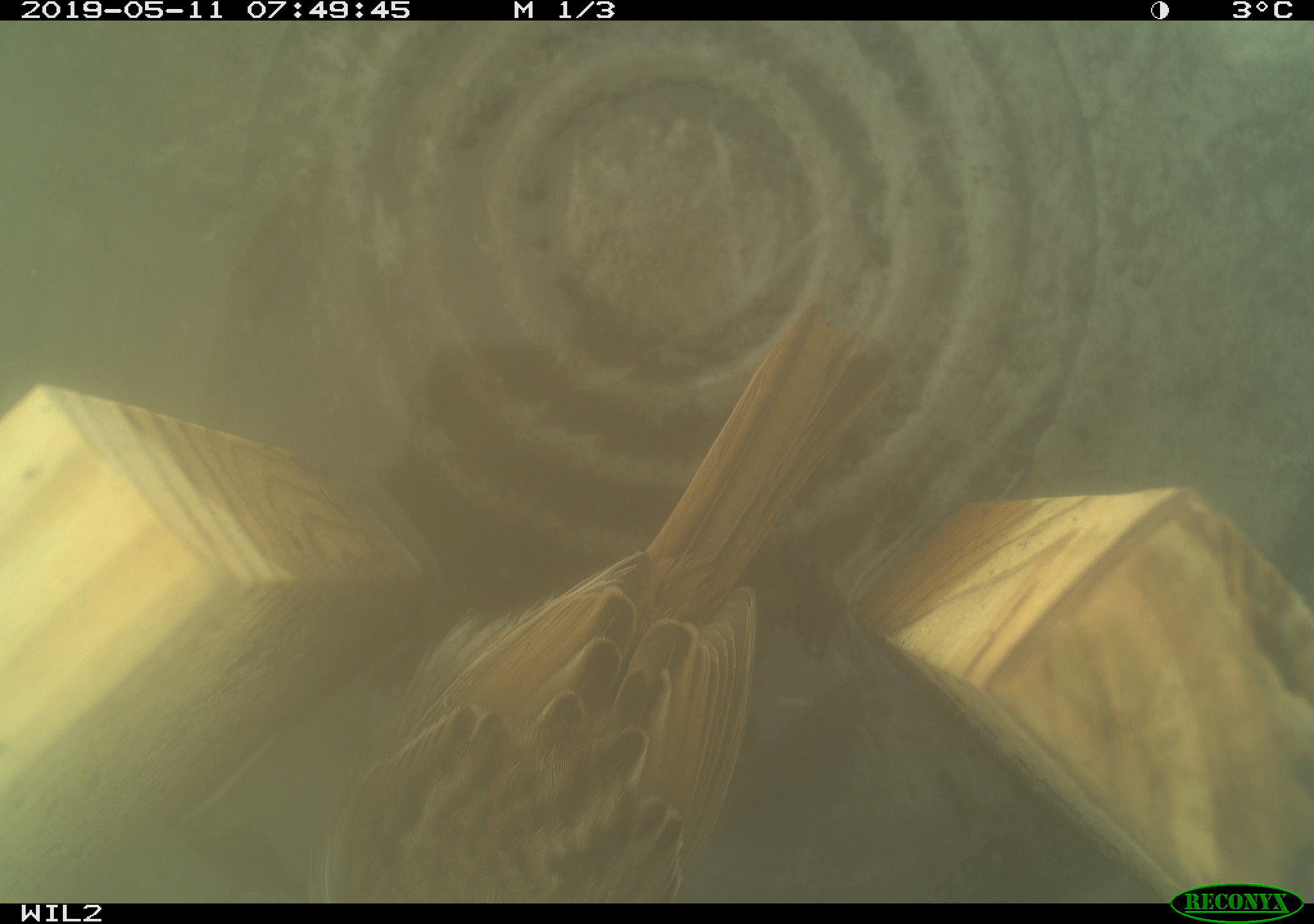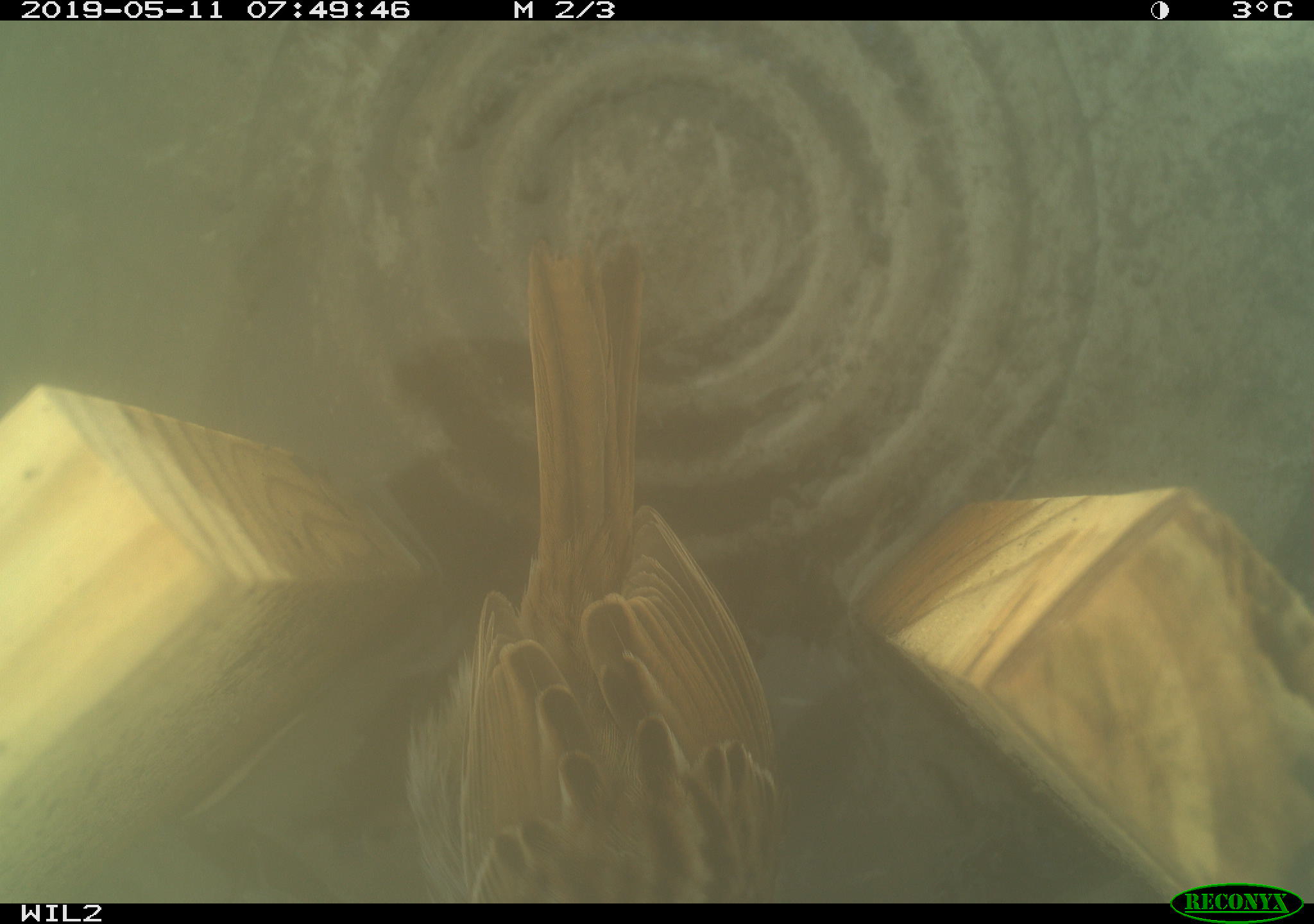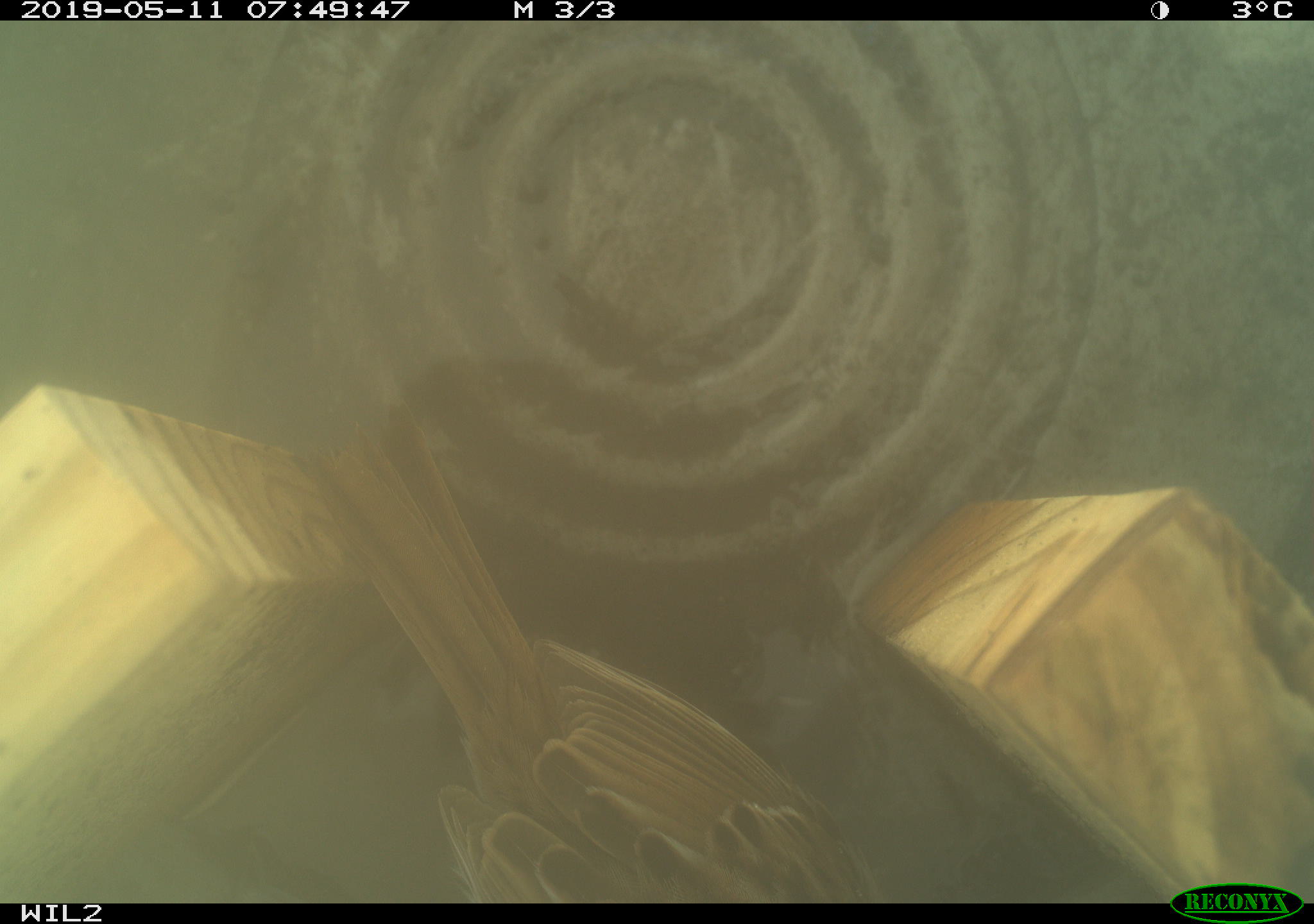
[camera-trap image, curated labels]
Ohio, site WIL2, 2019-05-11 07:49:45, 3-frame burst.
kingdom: Animalia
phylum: Chordata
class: Aves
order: Passeriformes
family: Passerellidae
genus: Melospiza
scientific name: Melospiza melodia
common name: song sparrow